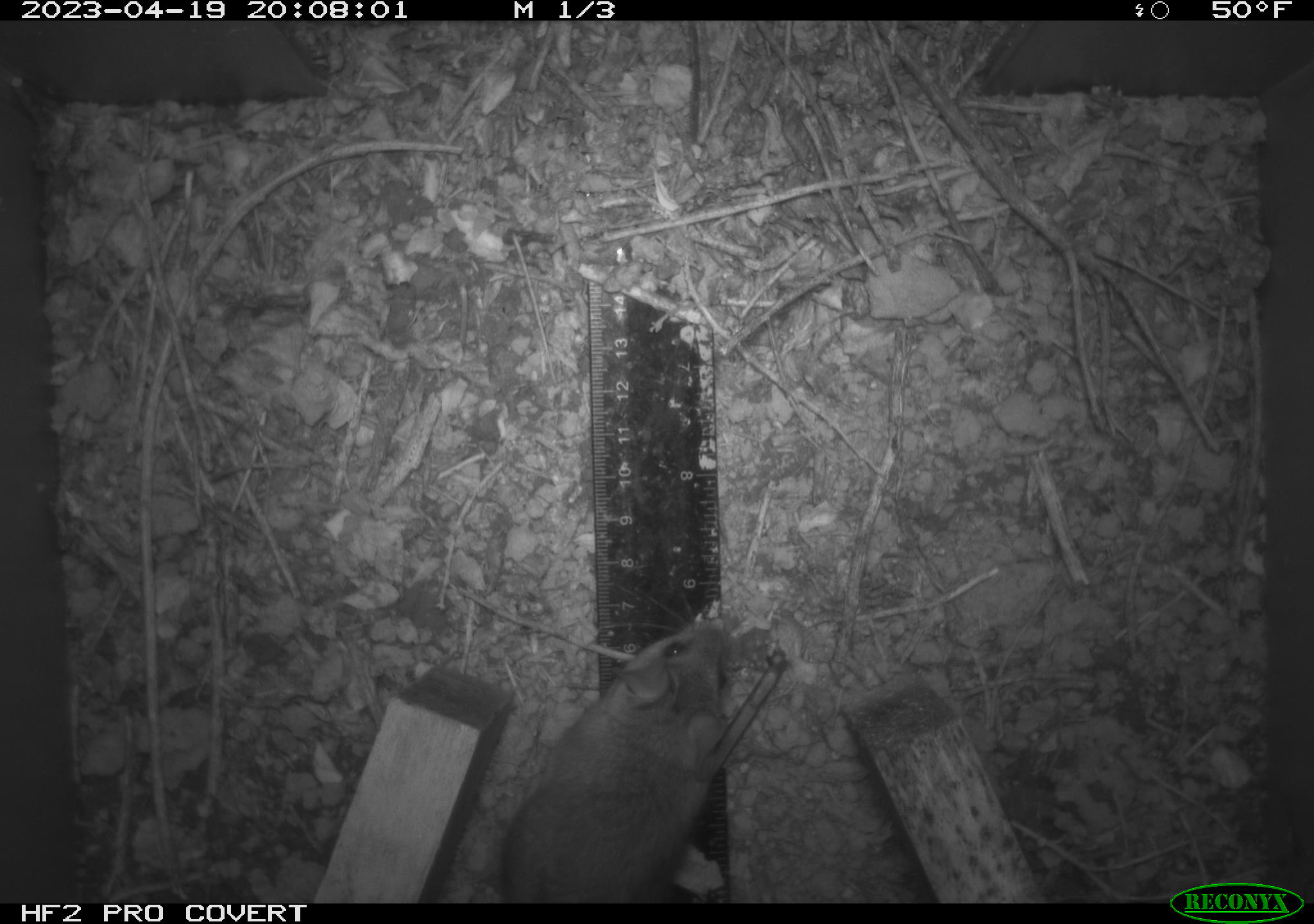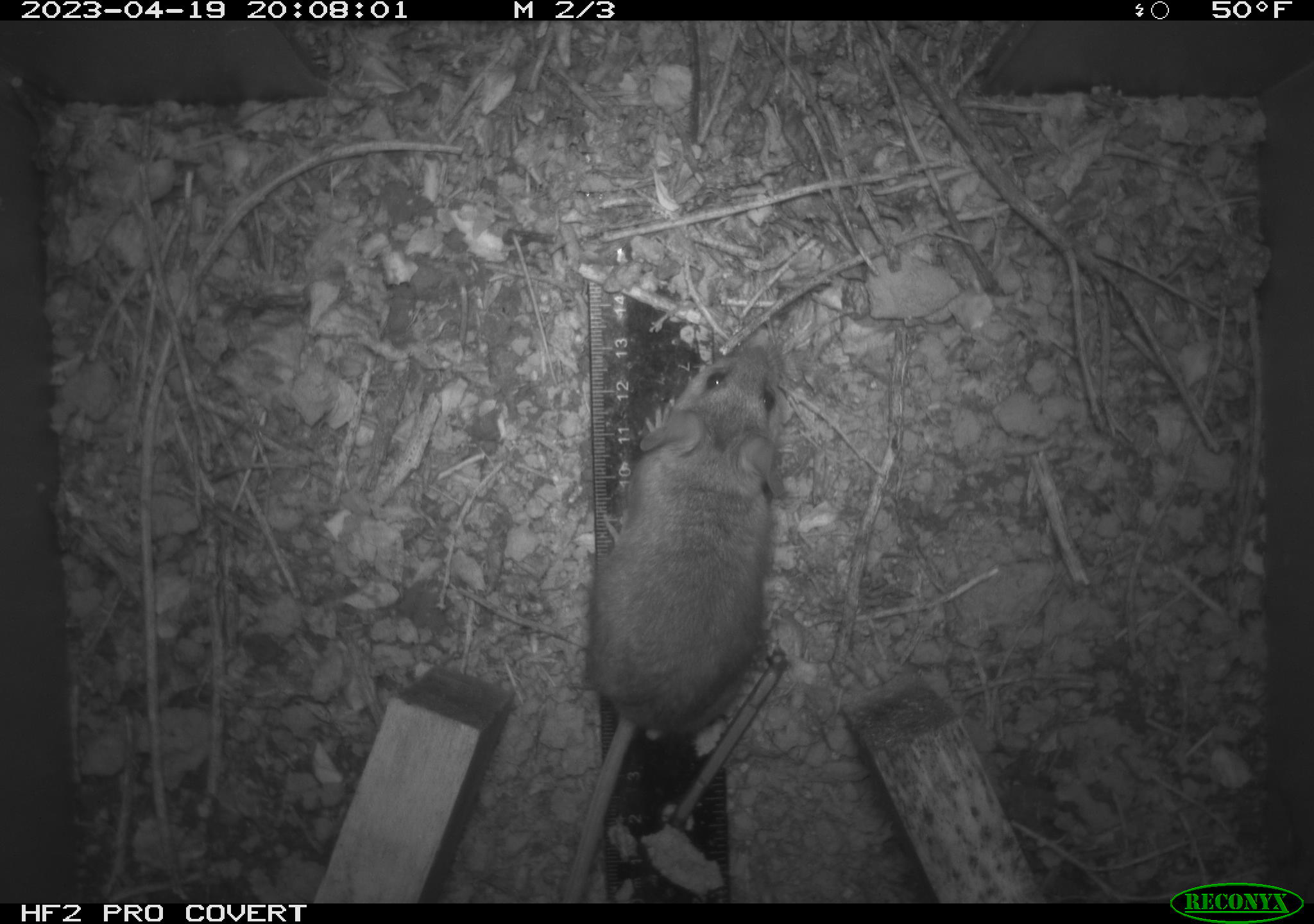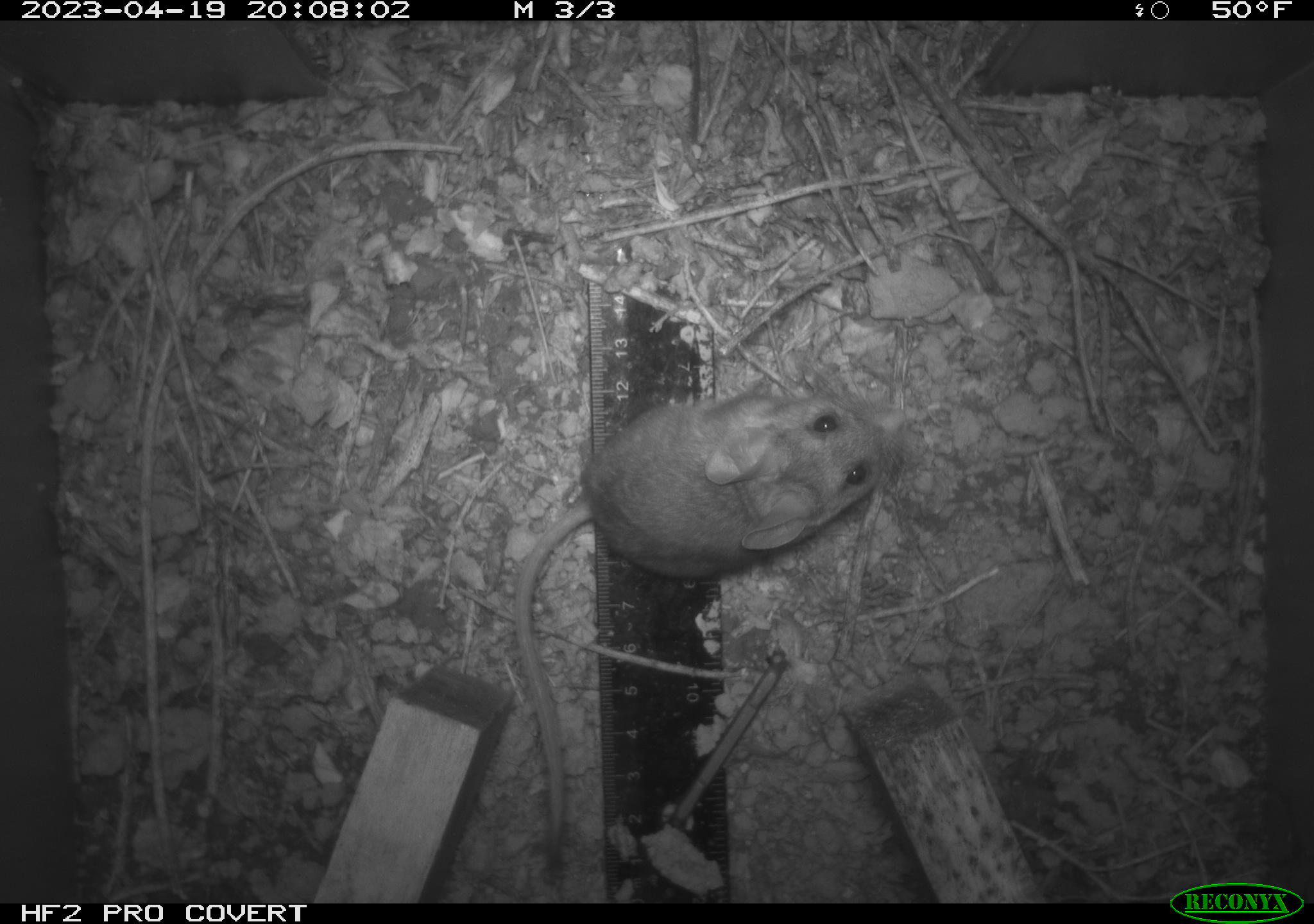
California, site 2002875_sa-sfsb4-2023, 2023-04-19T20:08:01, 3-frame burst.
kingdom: Animalia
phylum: Chordata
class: Mammalia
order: Rodentia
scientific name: Rodentia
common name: mouse species